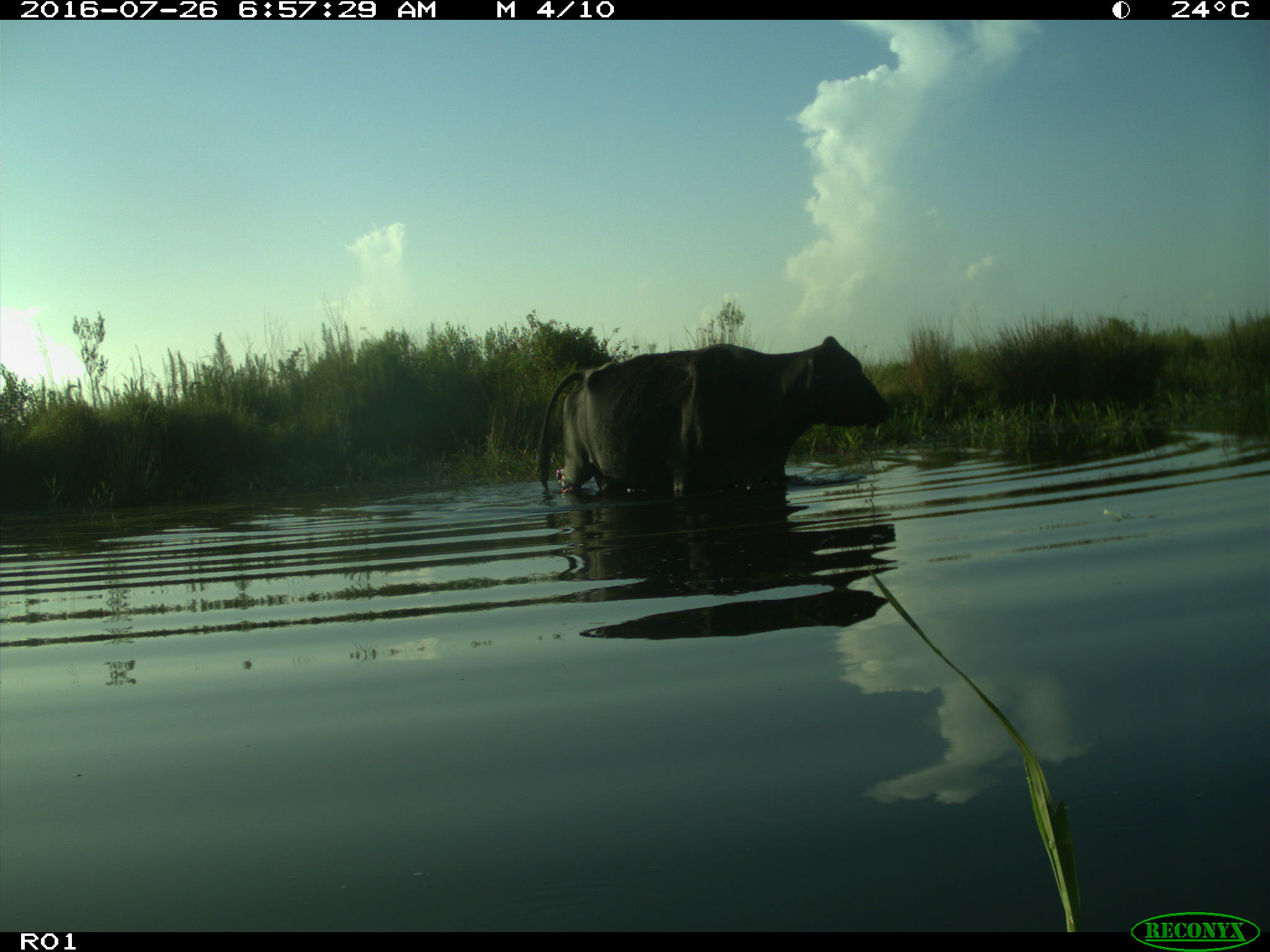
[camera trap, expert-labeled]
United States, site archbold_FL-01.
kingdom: Animalia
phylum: Chordata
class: Mammalia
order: Artiodactyla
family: Bovidae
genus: Bos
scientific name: Bos taurus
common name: domestic cow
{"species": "Bos taurus (domestic cow)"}